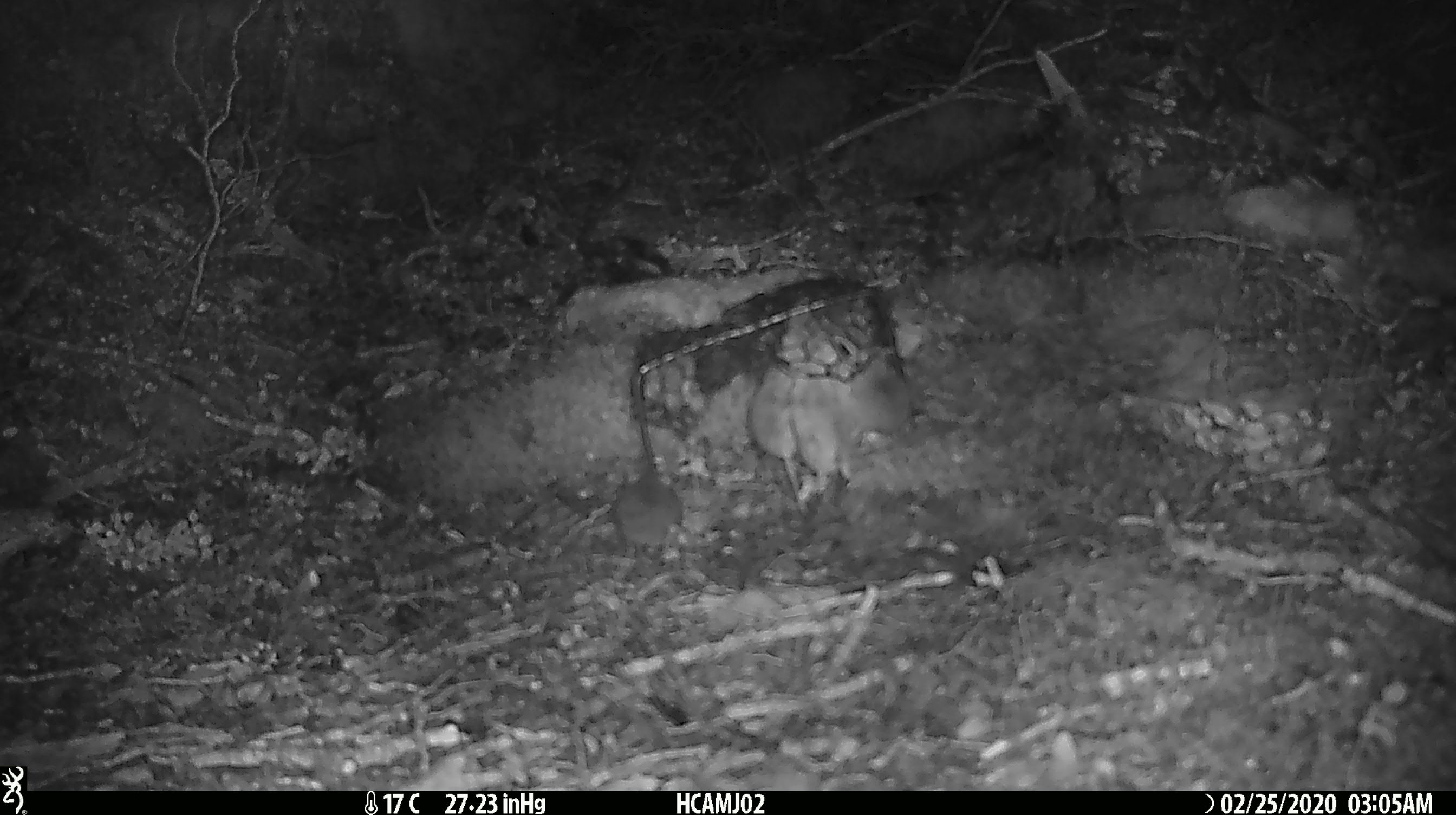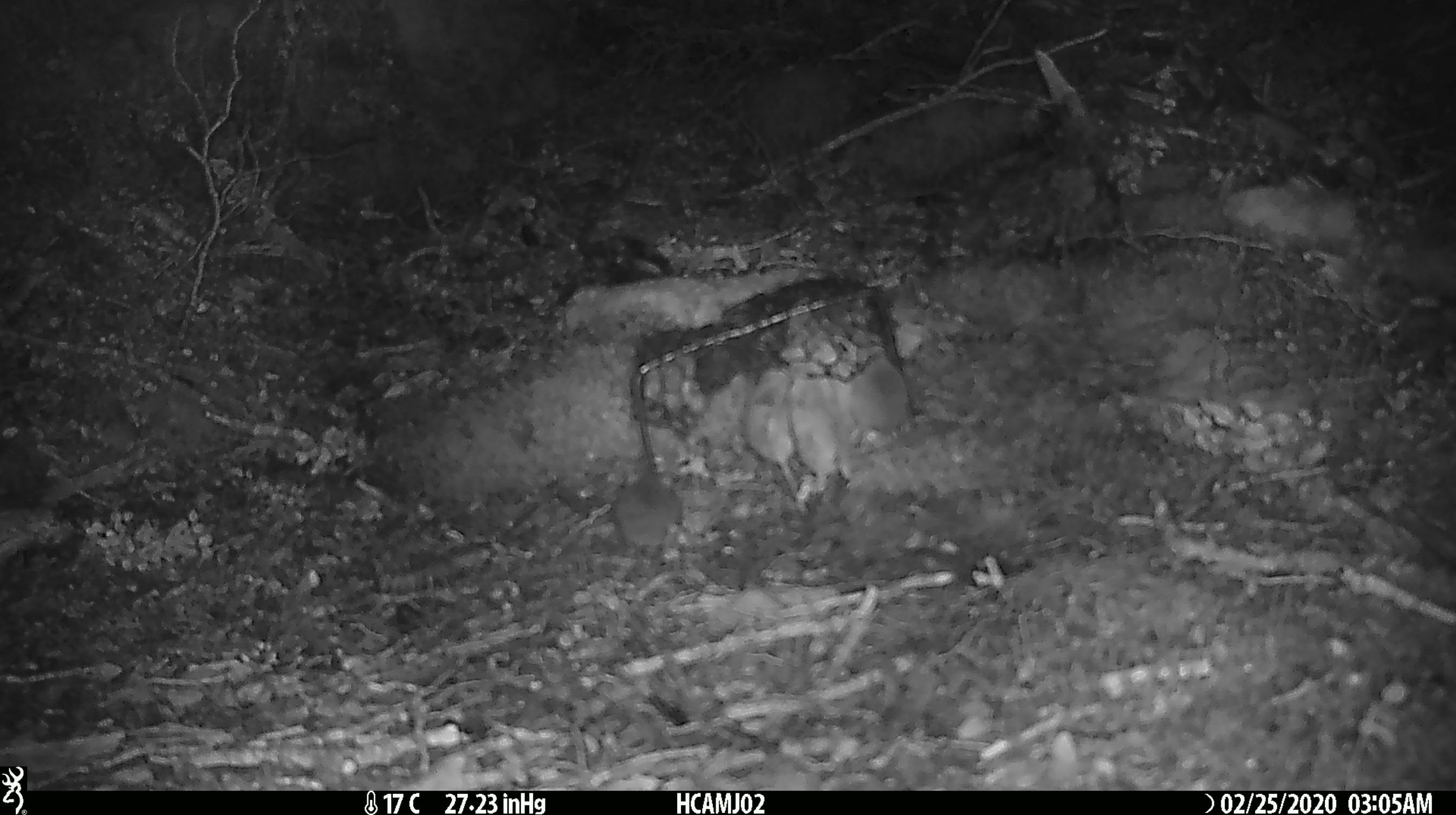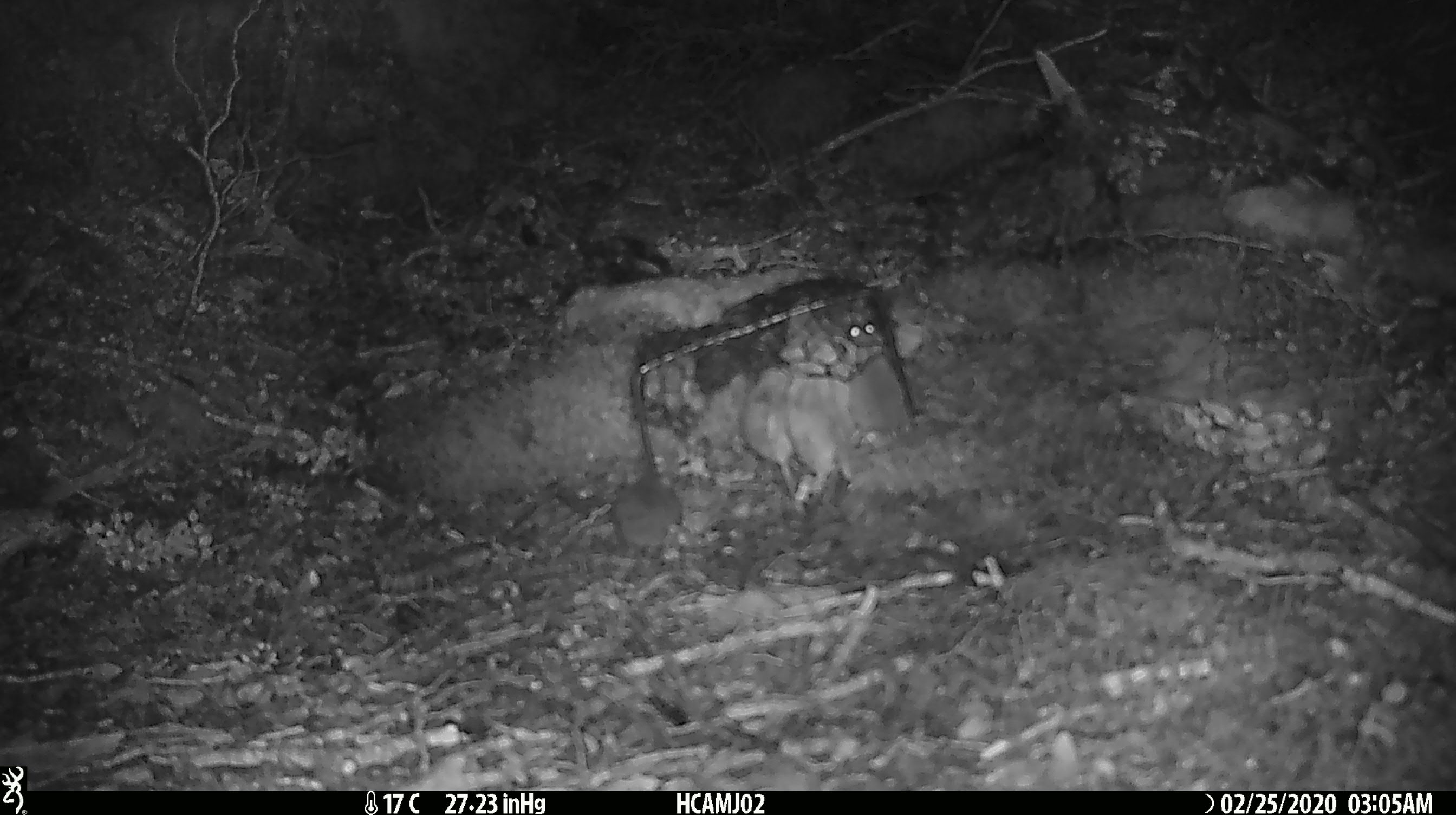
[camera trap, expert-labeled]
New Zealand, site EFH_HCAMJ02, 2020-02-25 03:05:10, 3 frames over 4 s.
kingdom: Animalia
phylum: Chordata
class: Mammalia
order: Rodentia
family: Muridae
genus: Mus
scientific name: Mus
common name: mouse